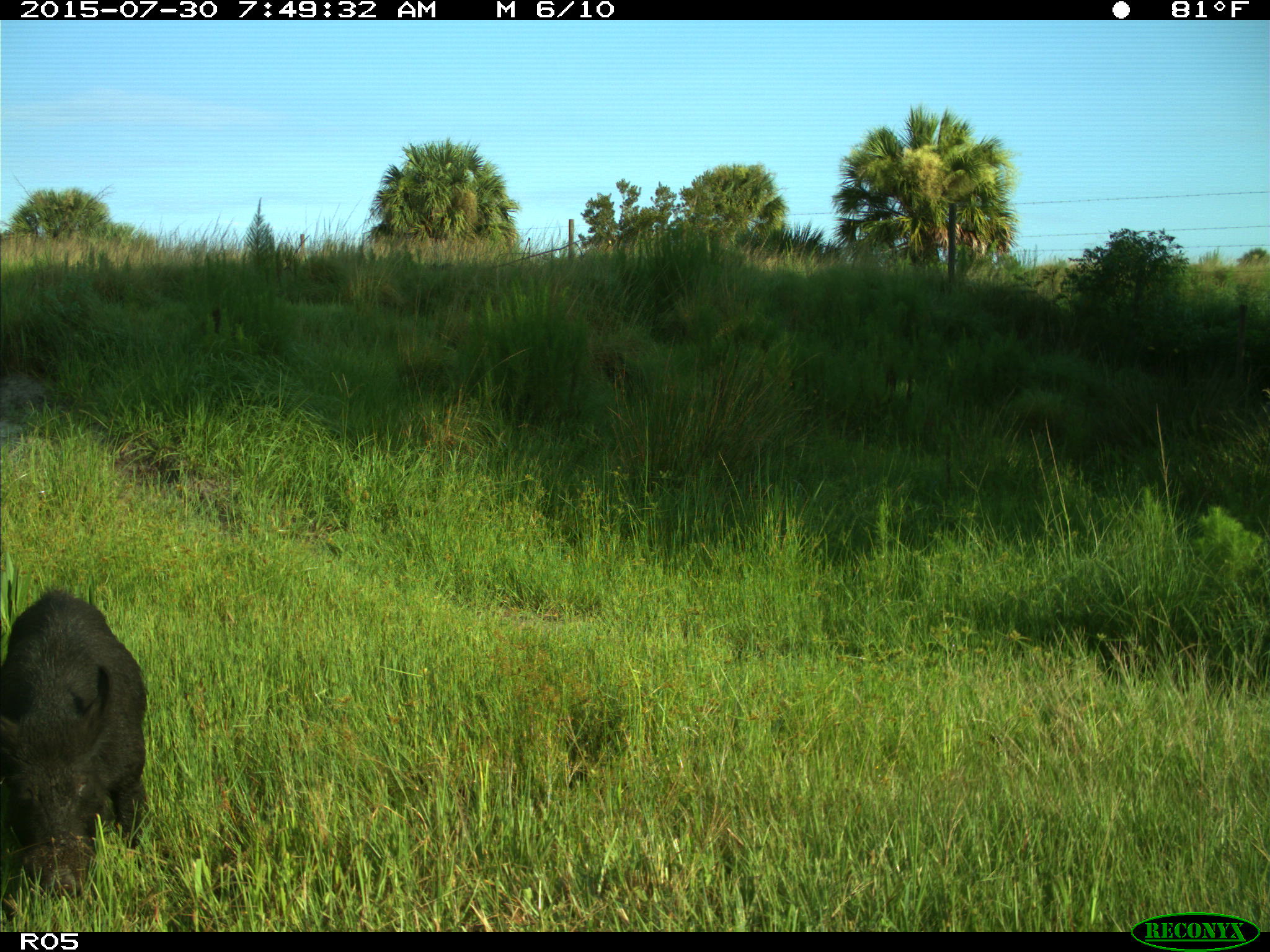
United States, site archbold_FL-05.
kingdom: Animalia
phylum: Chordata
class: Mammalia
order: Artiodactyla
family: Suidae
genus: Sus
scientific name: Sus scrofa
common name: wild boar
Sus scrofa (wild boar).